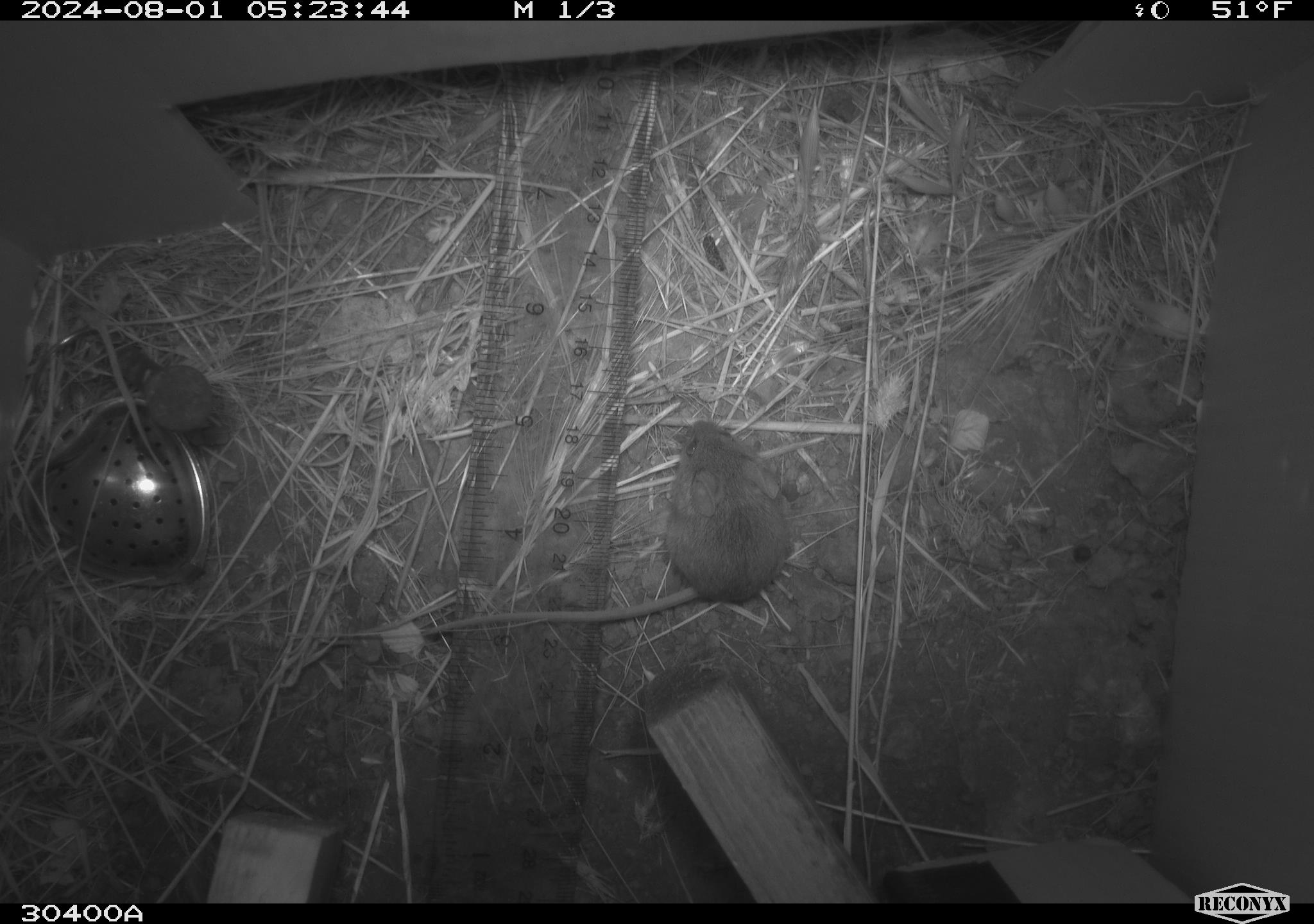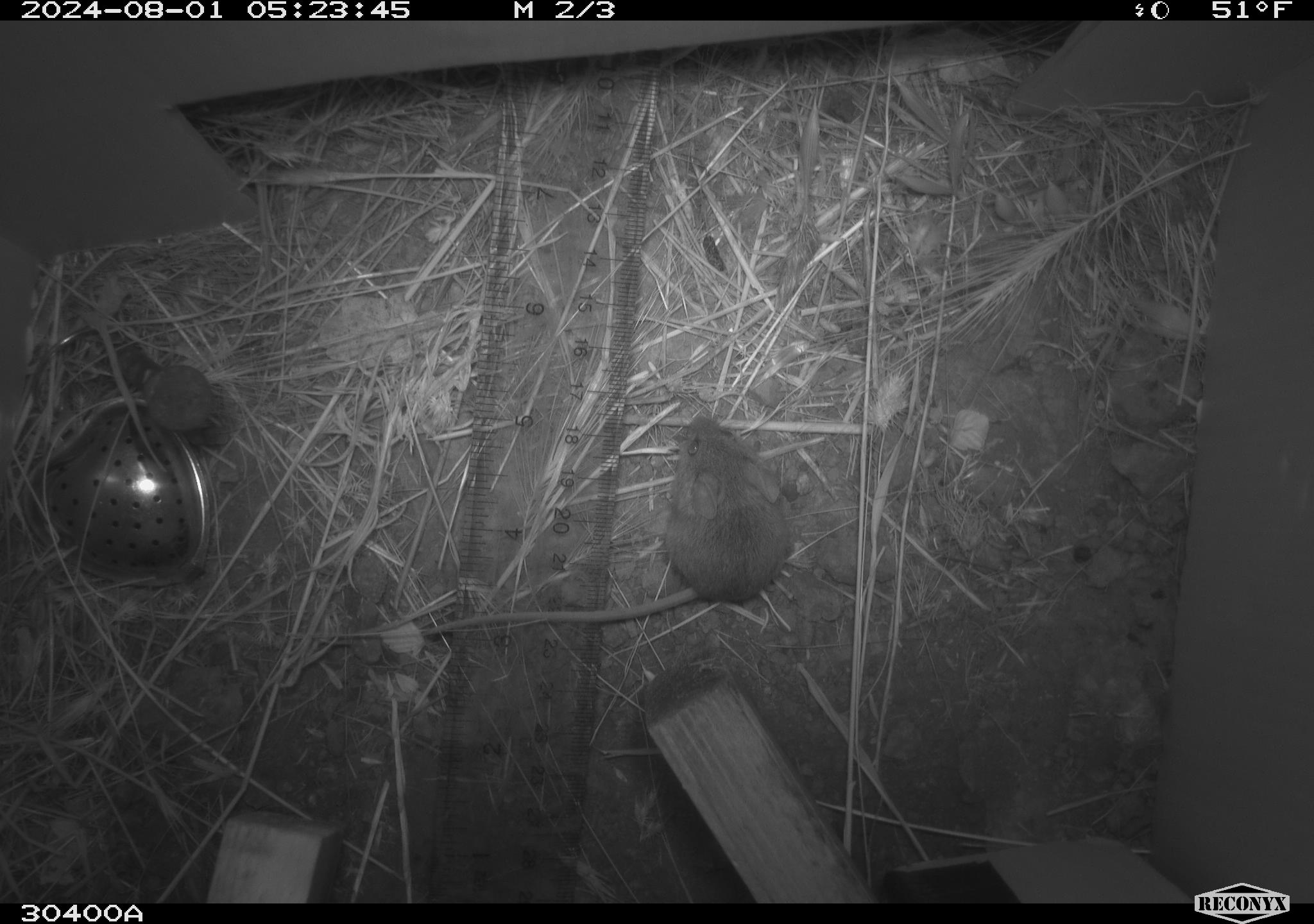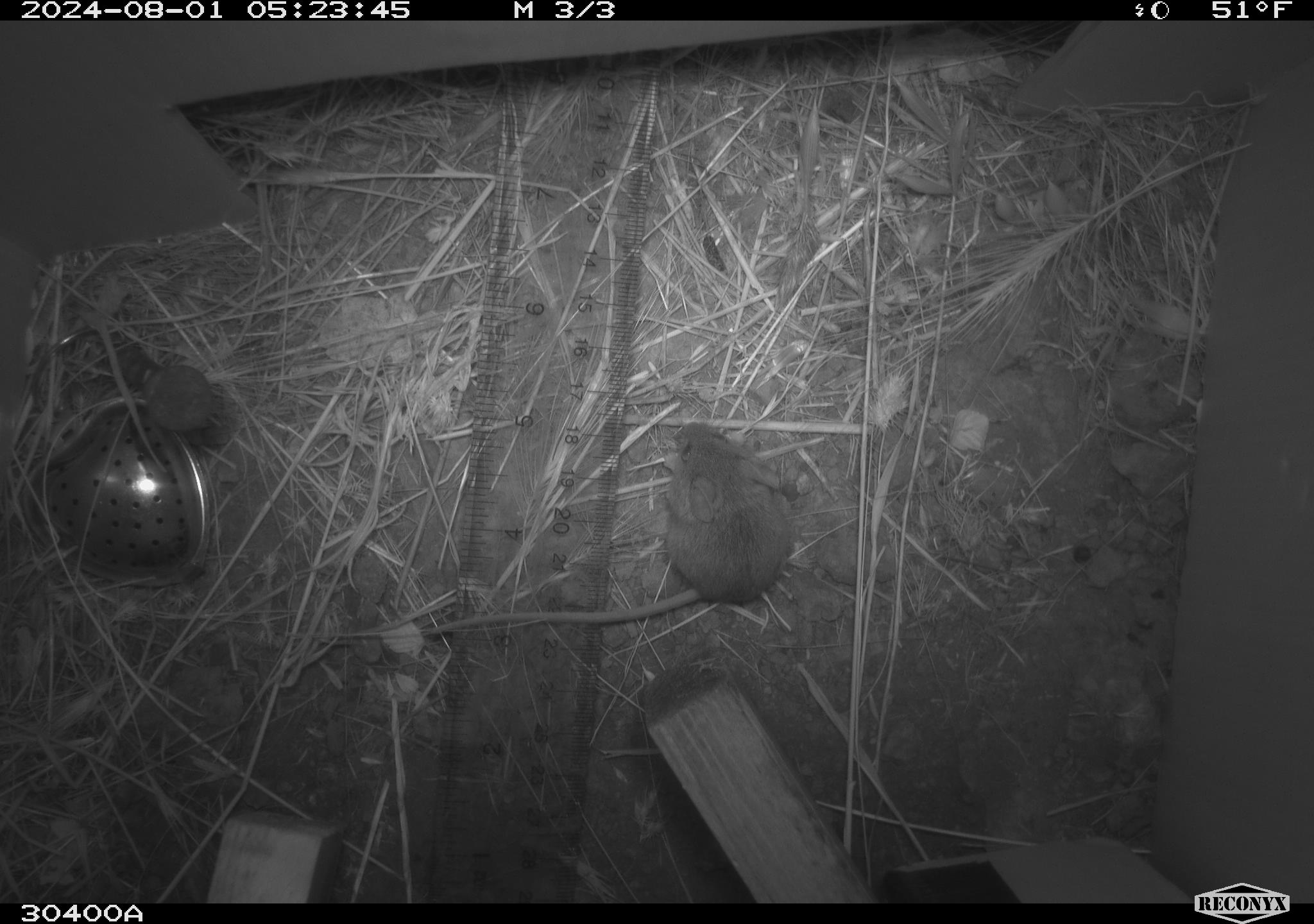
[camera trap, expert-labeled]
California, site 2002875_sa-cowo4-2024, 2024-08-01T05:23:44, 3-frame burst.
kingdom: Animalia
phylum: Chordata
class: Mammalia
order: Rodentia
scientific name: Rodentia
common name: mouse species